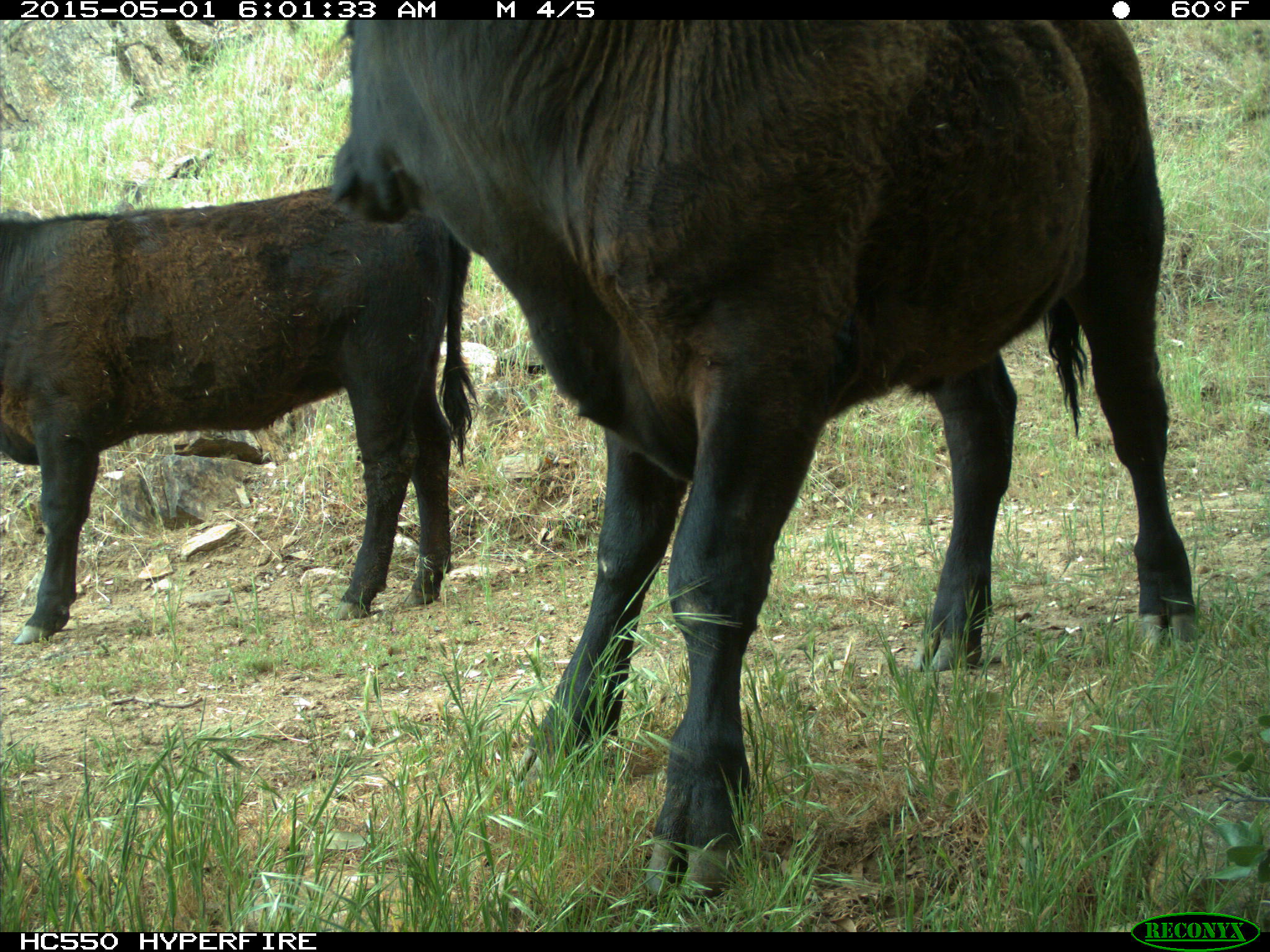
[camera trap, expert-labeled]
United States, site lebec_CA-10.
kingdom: Animalia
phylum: Chordata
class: Mammalia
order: Artiodactyla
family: Bovidae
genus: Bos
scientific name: Bos taurus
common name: domestic cow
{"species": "Bos taurus (domestic cow)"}